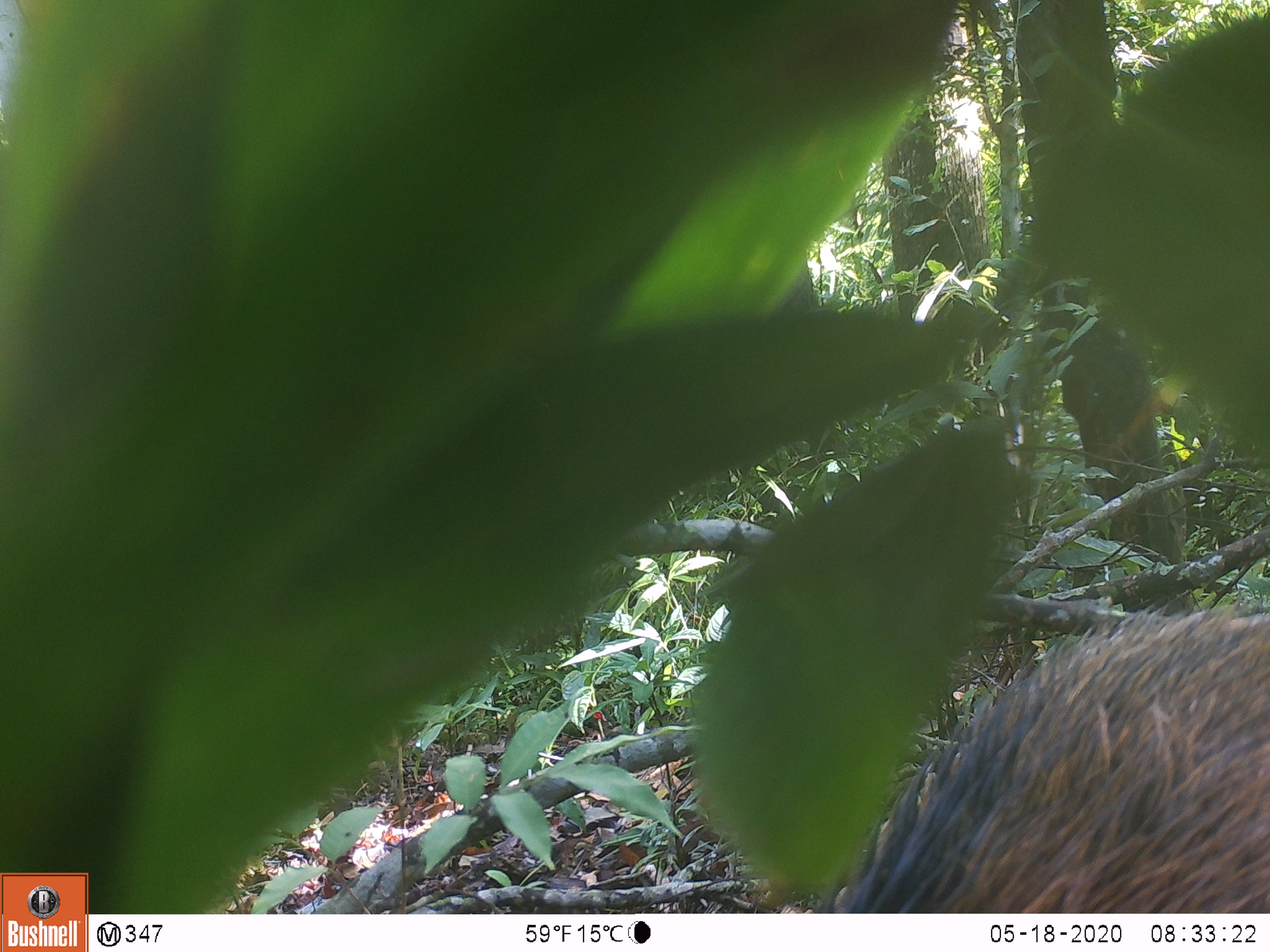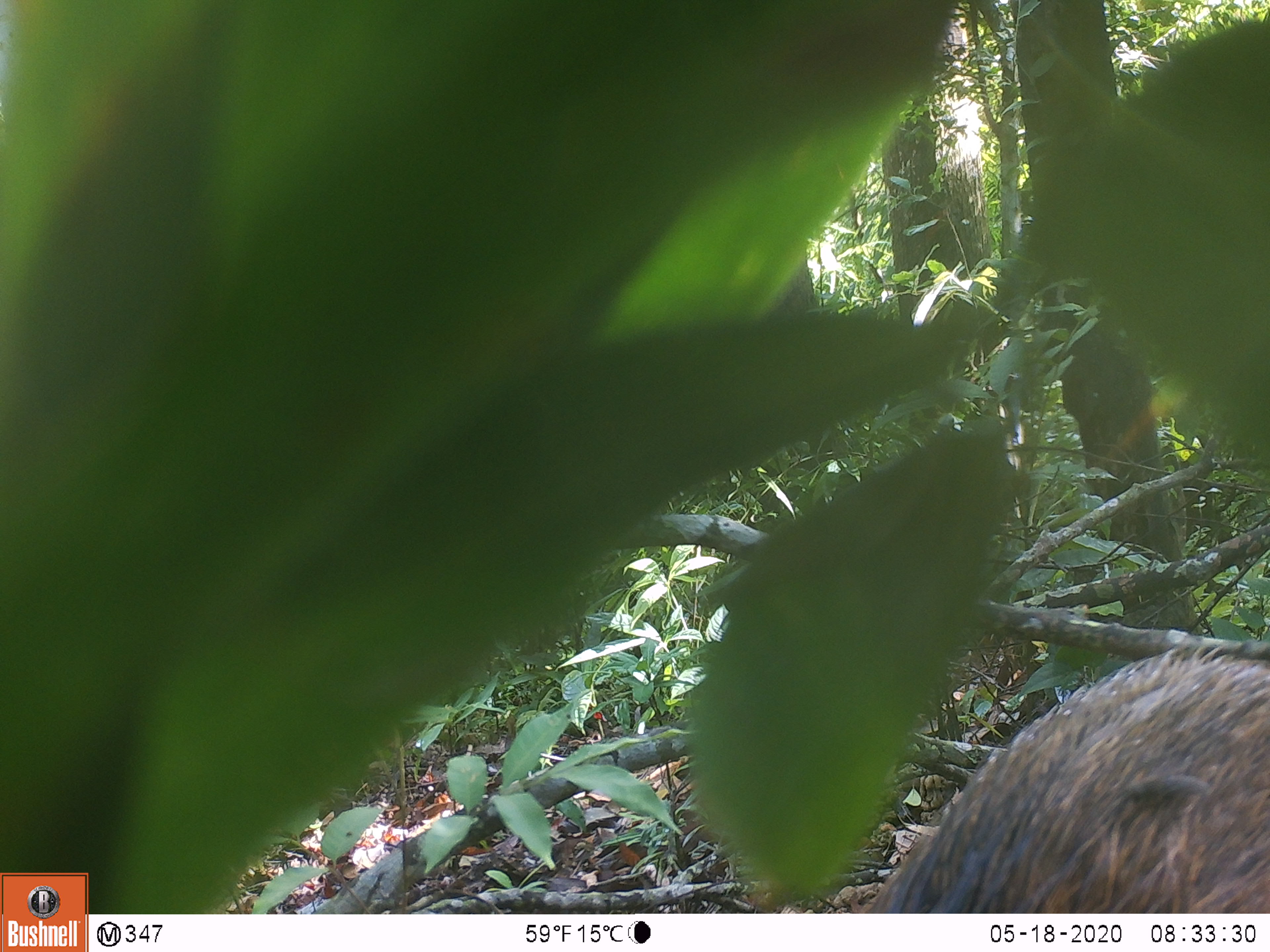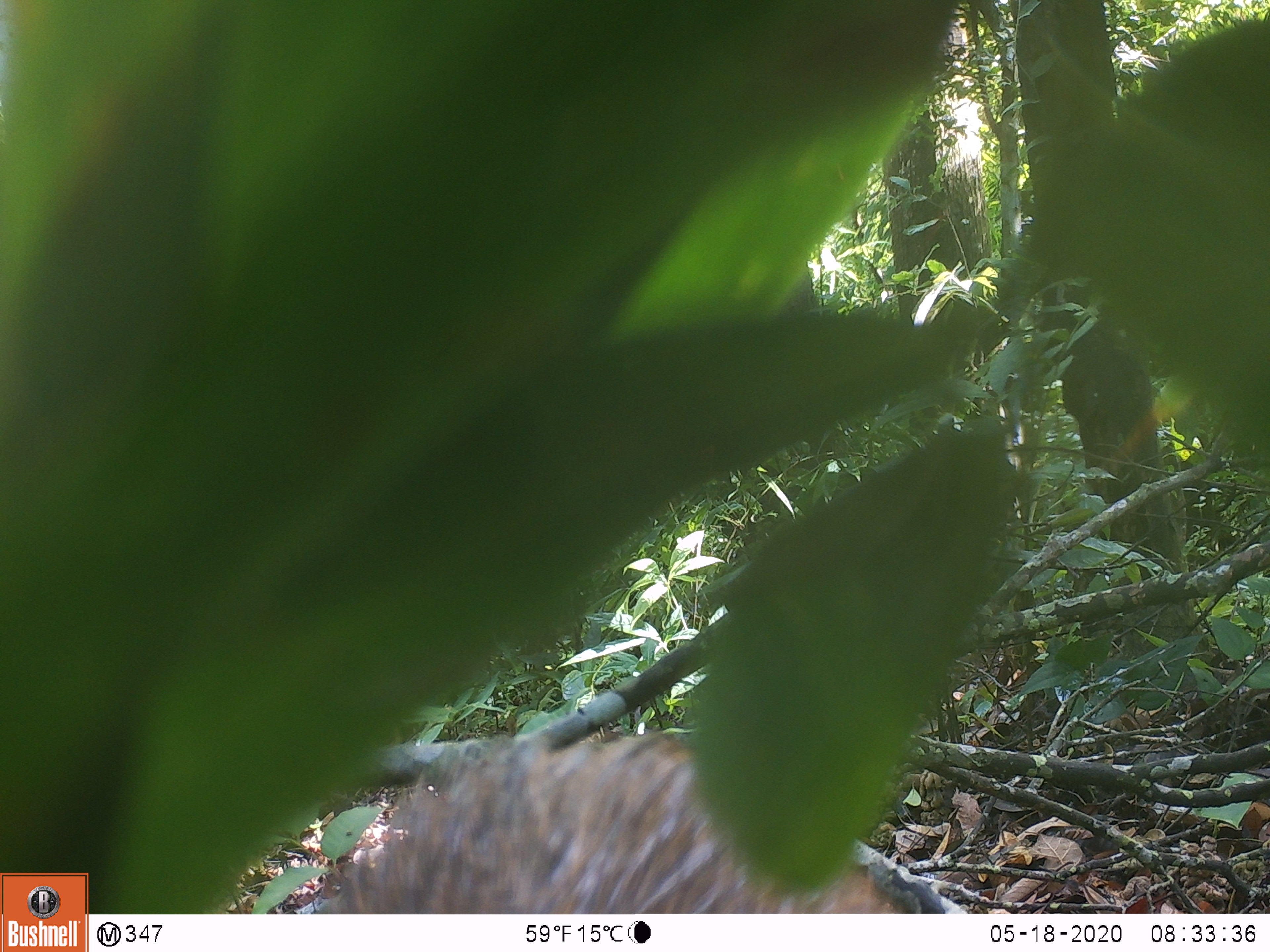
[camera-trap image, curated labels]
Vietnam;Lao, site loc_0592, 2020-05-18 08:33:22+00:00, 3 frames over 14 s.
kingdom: Animalia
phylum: Chordata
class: Mammalia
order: Artiodactyla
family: Suidae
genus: Sus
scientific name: Sus scrofa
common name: eurasian wild pig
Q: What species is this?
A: Eurasian wild pig (Sus scrofa).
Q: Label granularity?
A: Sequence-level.